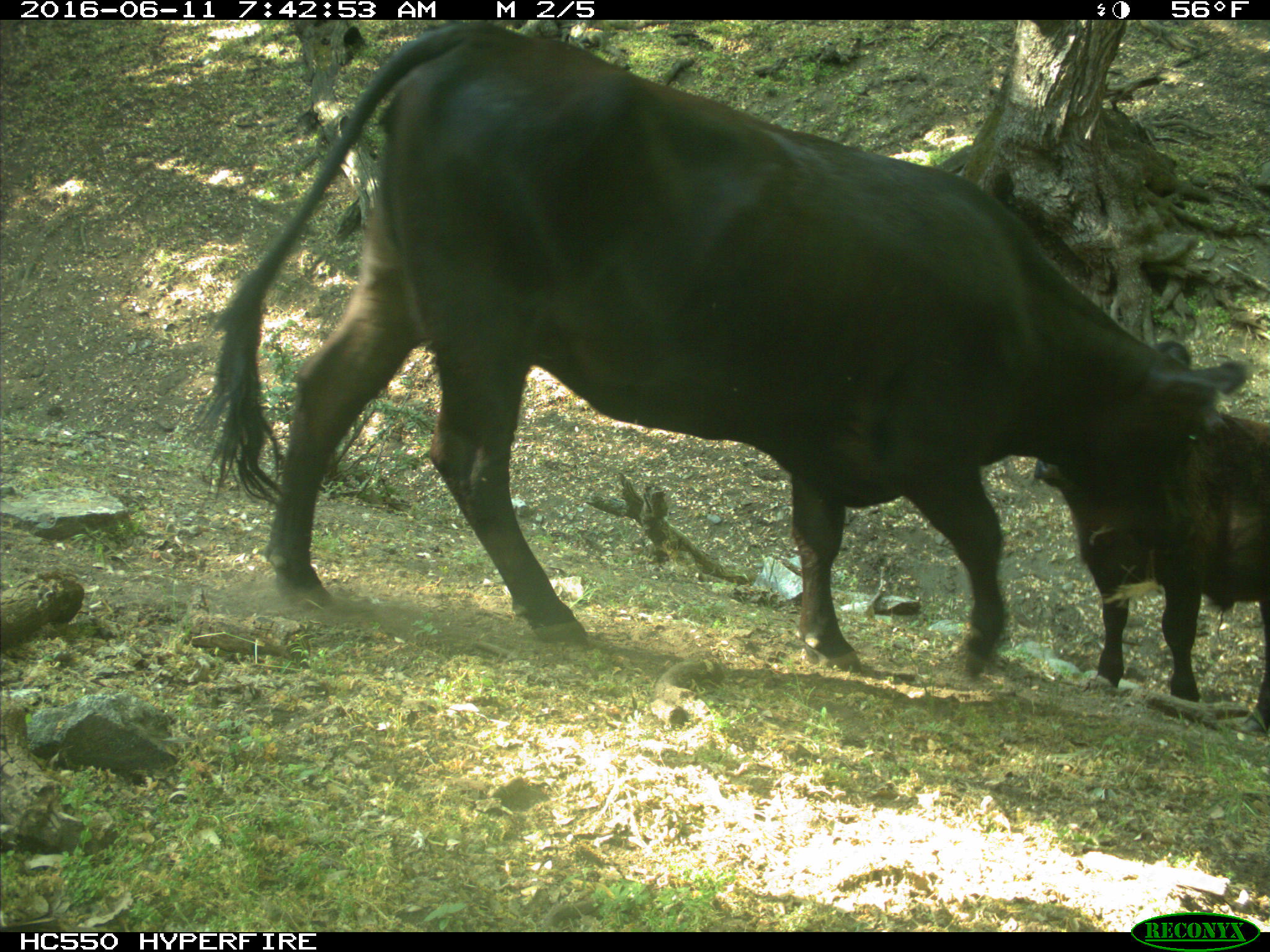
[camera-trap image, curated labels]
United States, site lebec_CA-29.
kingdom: Animalia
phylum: Chordata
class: Mammalia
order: Artiodactyla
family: Bovidae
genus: Bos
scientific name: Bos taurus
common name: domestic cow